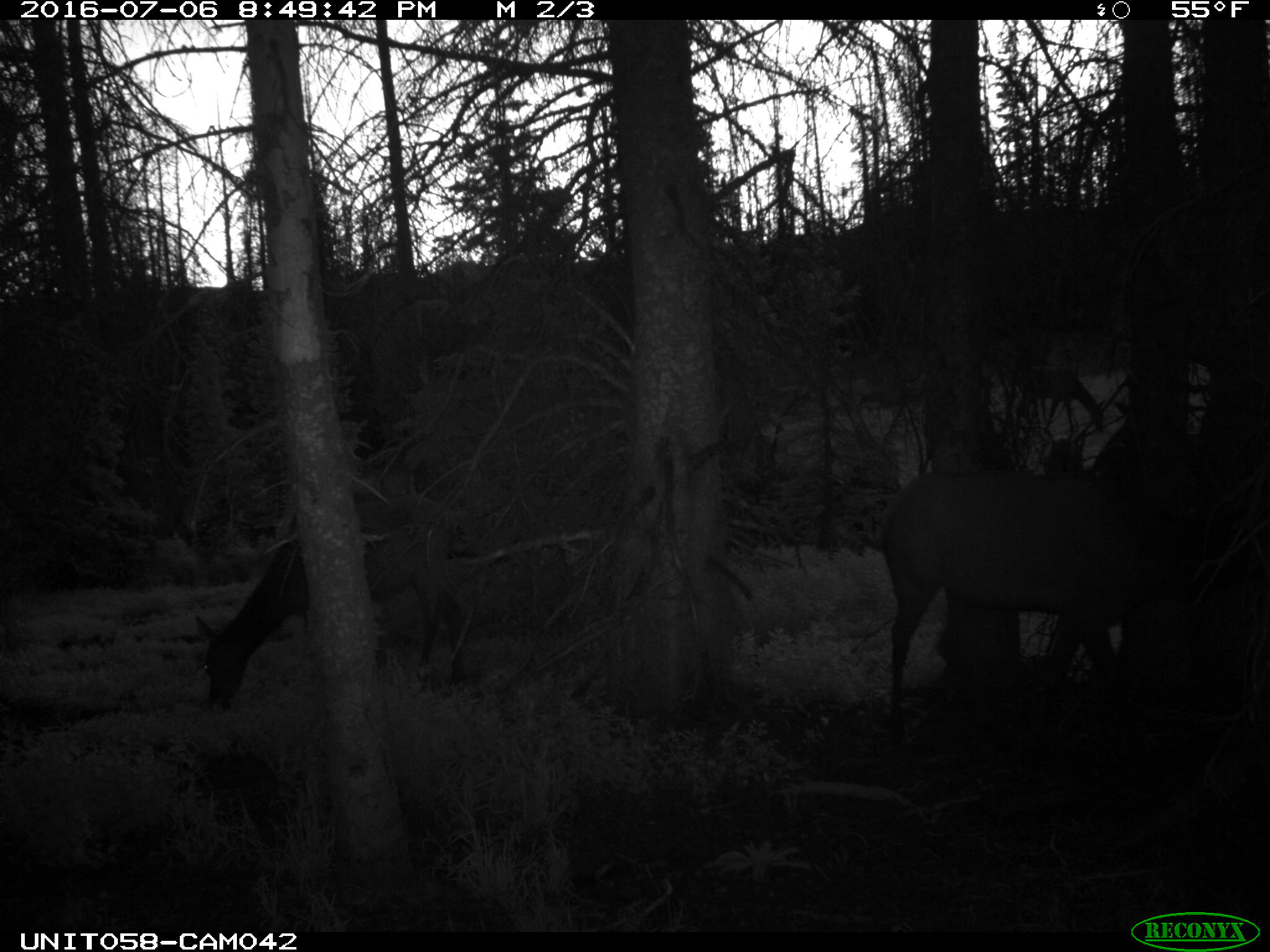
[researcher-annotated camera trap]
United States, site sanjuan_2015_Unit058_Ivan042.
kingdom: Animalia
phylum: Chordata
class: Mammalia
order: Artiodactyla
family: Cervidae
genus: Cervus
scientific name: Cervus elaphus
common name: red deer